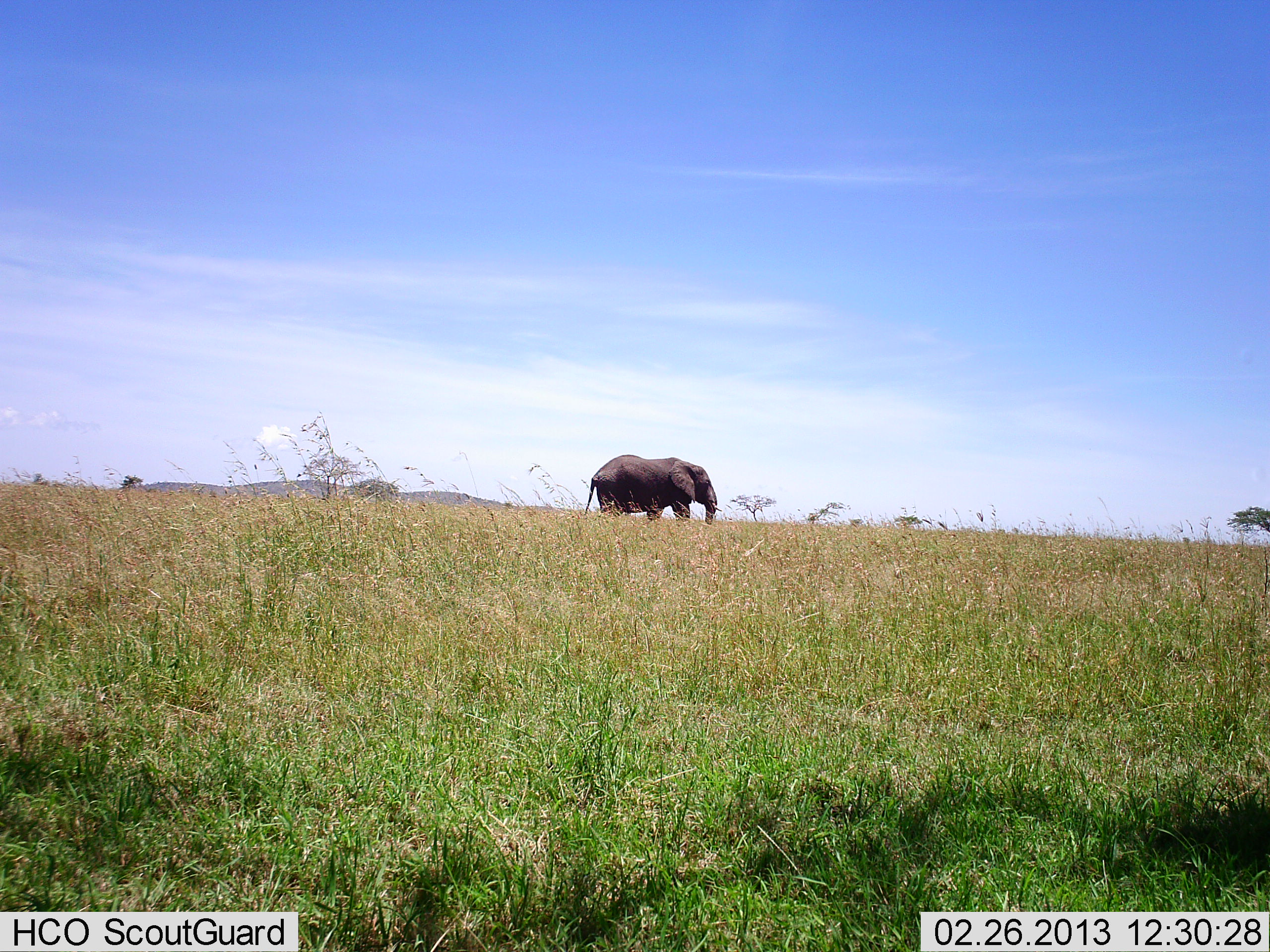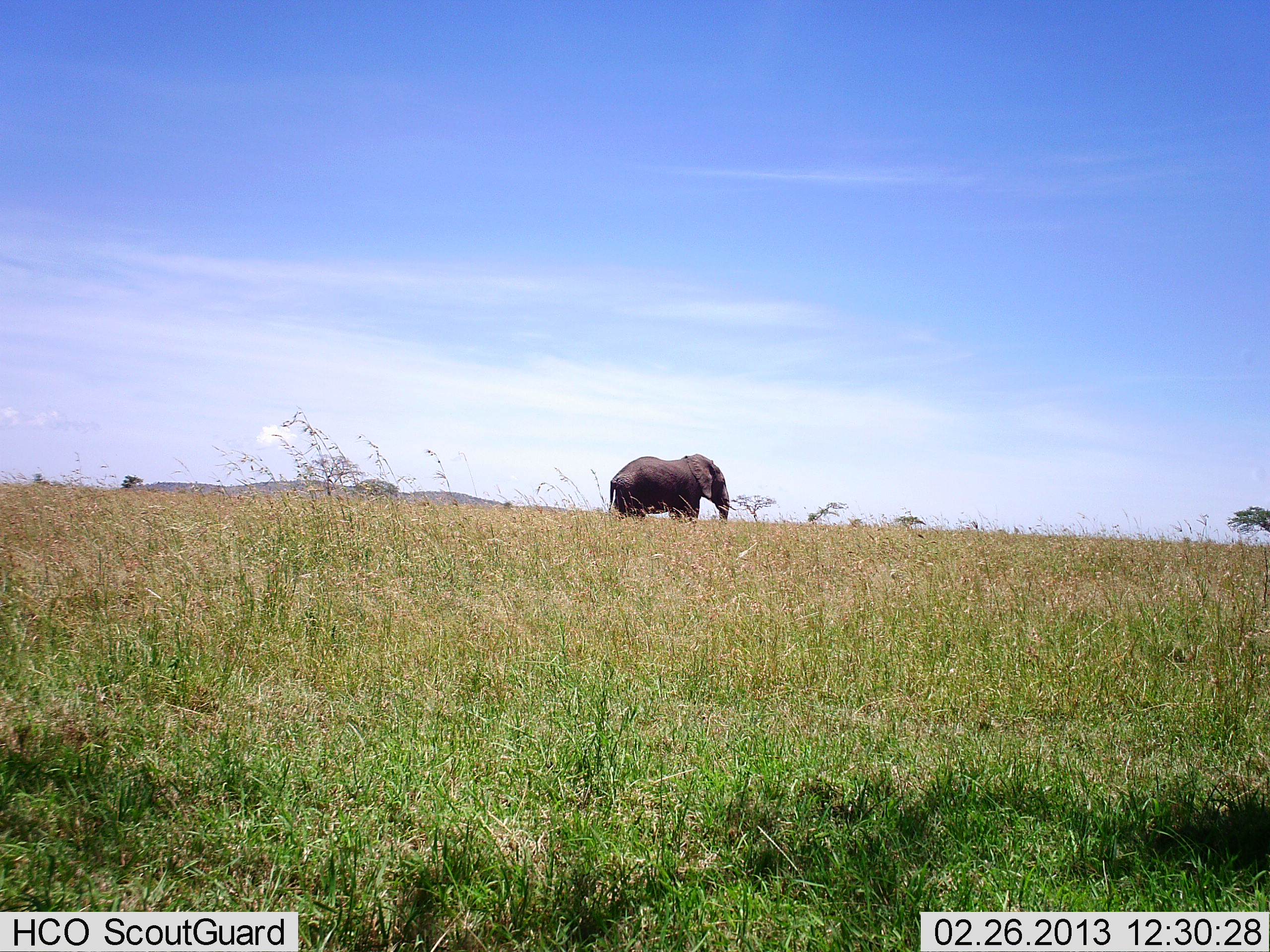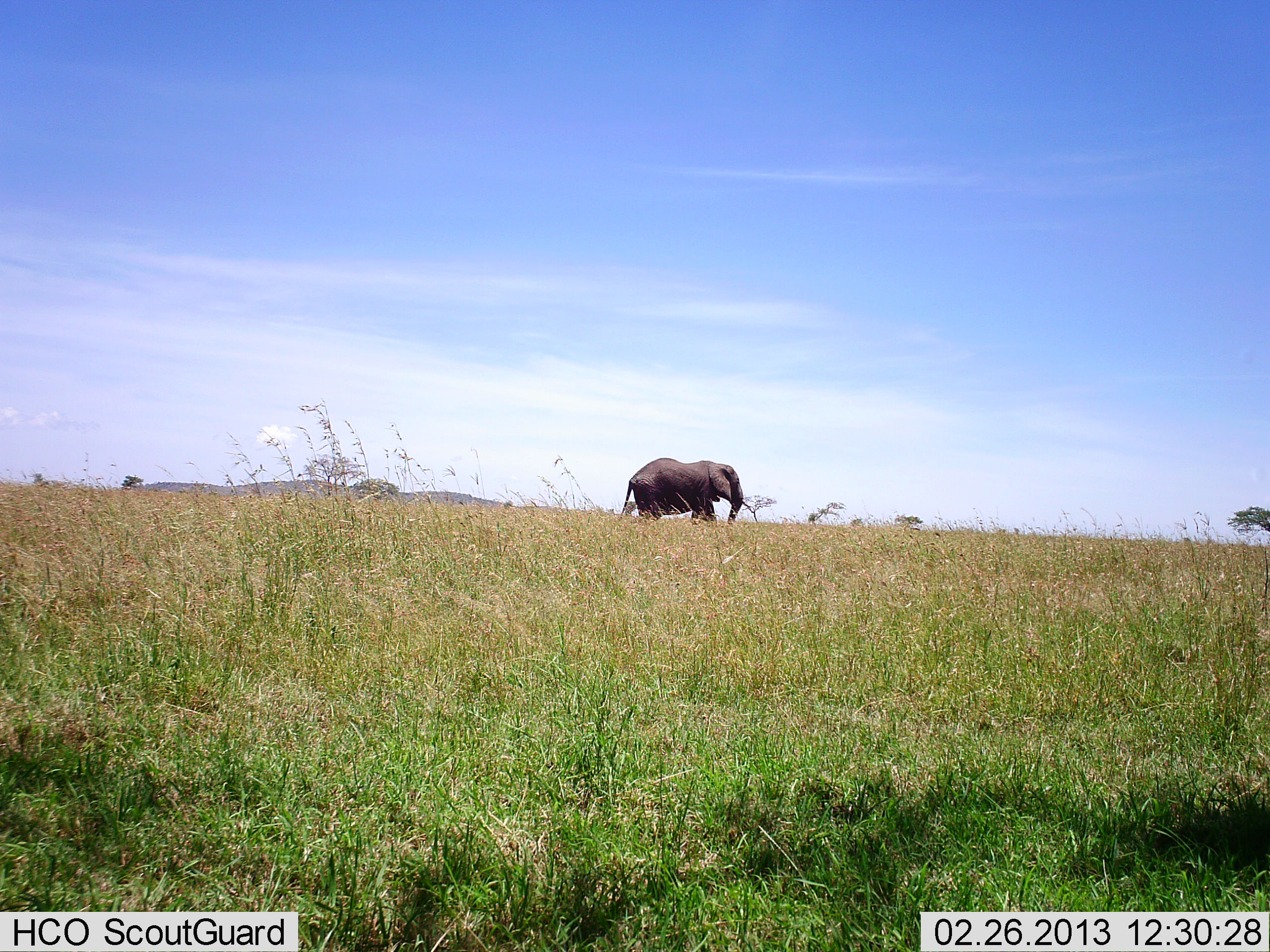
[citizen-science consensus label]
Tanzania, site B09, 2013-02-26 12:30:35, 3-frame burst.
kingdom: Animalia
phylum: Chordata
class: Mammalia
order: Proboscidea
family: Elephantidae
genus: Loxodonta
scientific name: Loxodonta africana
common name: african bush elephant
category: elephant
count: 1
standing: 19%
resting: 0%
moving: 81%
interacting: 0%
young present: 0%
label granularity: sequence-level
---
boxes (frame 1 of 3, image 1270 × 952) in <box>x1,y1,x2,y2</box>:
animal: <box>583,455,722,526</box>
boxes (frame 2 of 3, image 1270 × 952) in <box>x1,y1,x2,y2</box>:
animal: <box>609,453,737,524</box>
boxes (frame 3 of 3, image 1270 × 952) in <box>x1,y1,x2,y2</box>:
animal: <box>620,457,754,525</box>